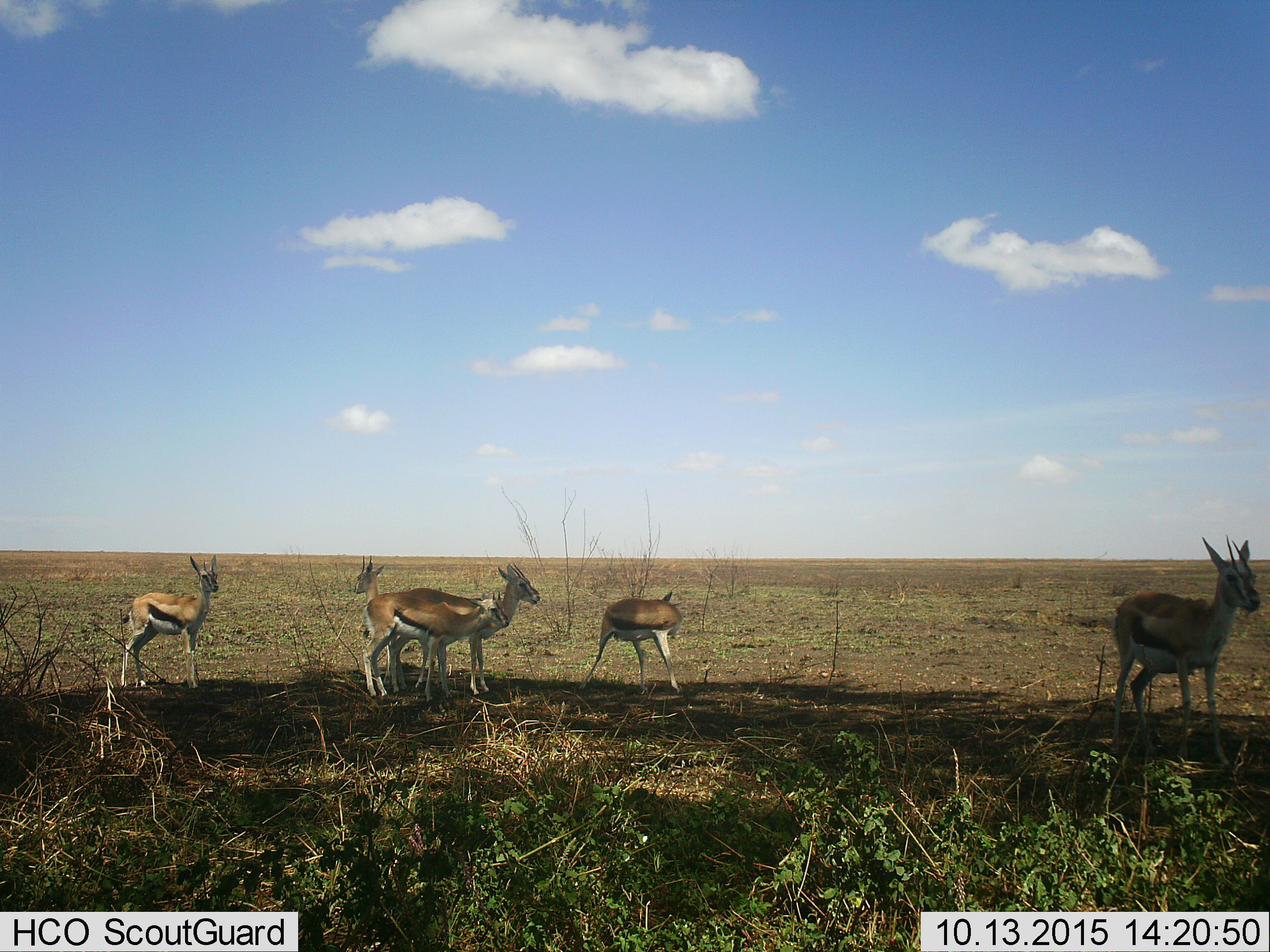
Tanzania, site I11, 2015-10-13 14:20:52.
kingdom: Animalia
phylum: Chordata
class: Mammalia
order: Artiodactyla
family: Bovidae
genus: Eudorcas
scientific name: Eudorcas thomsonii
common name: thomson's gazelle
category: gazellethomsons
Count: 6.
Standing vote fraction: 100%.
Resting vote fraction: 0%.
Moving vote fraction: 0%.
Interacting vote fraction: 12%.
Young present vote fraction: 38%.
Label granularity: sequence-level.